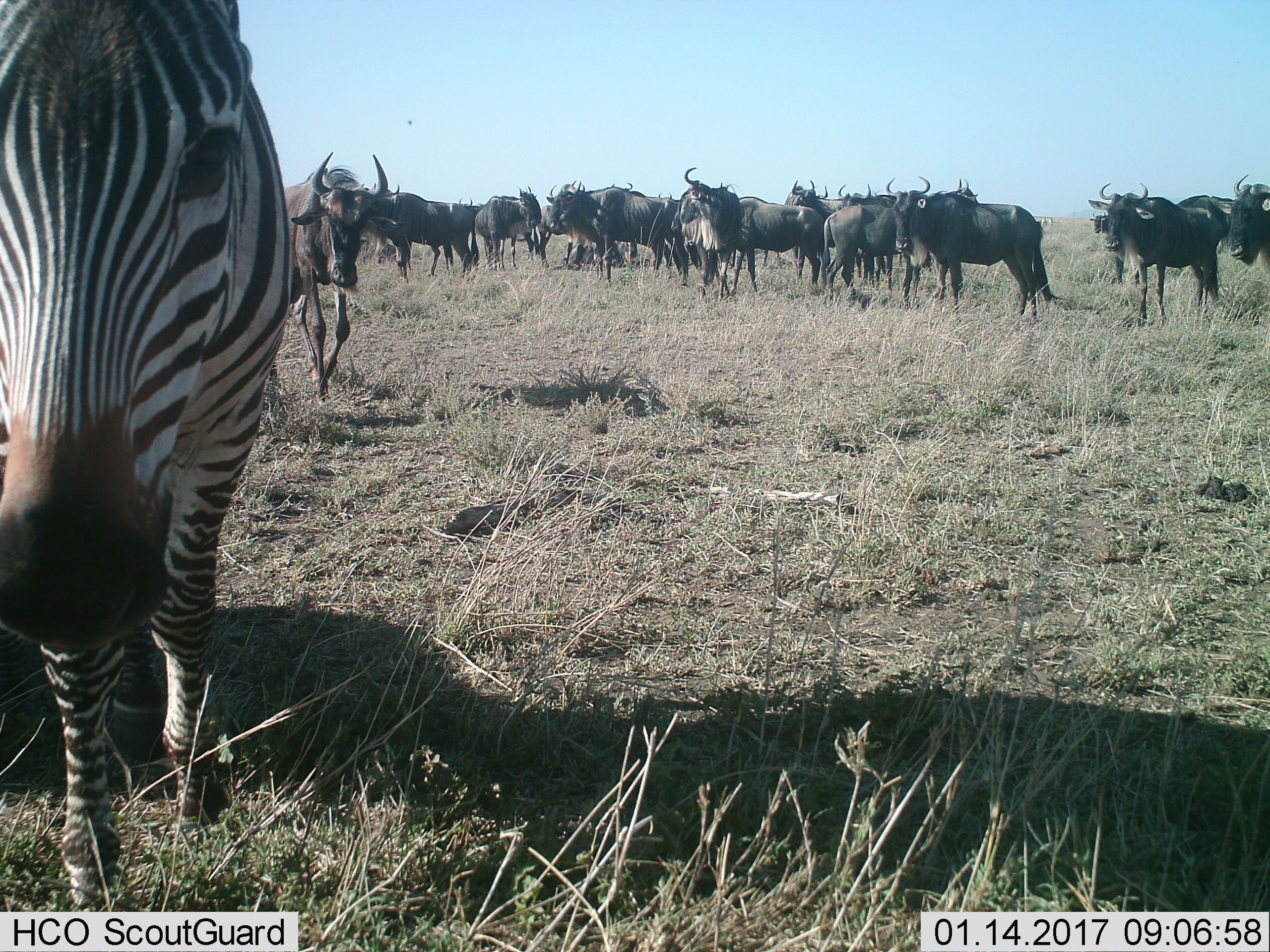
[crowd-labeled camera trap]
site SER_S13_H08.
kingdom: Animalia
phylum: Chordata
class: Mammalia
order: Artiodactyla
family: Bovidae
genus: Connochaetes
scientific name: Connochaetes taurinus taurinus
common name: blue wildebeest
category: wildebeestblue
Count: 11-50.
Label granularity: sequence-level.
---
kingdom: Animalia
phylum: Chordata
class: Mammalia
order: Perissodactyla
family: Equidae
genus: Equus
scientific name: Equus quagga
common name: plains zebra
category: zebraplains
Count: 1.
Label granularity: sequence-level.